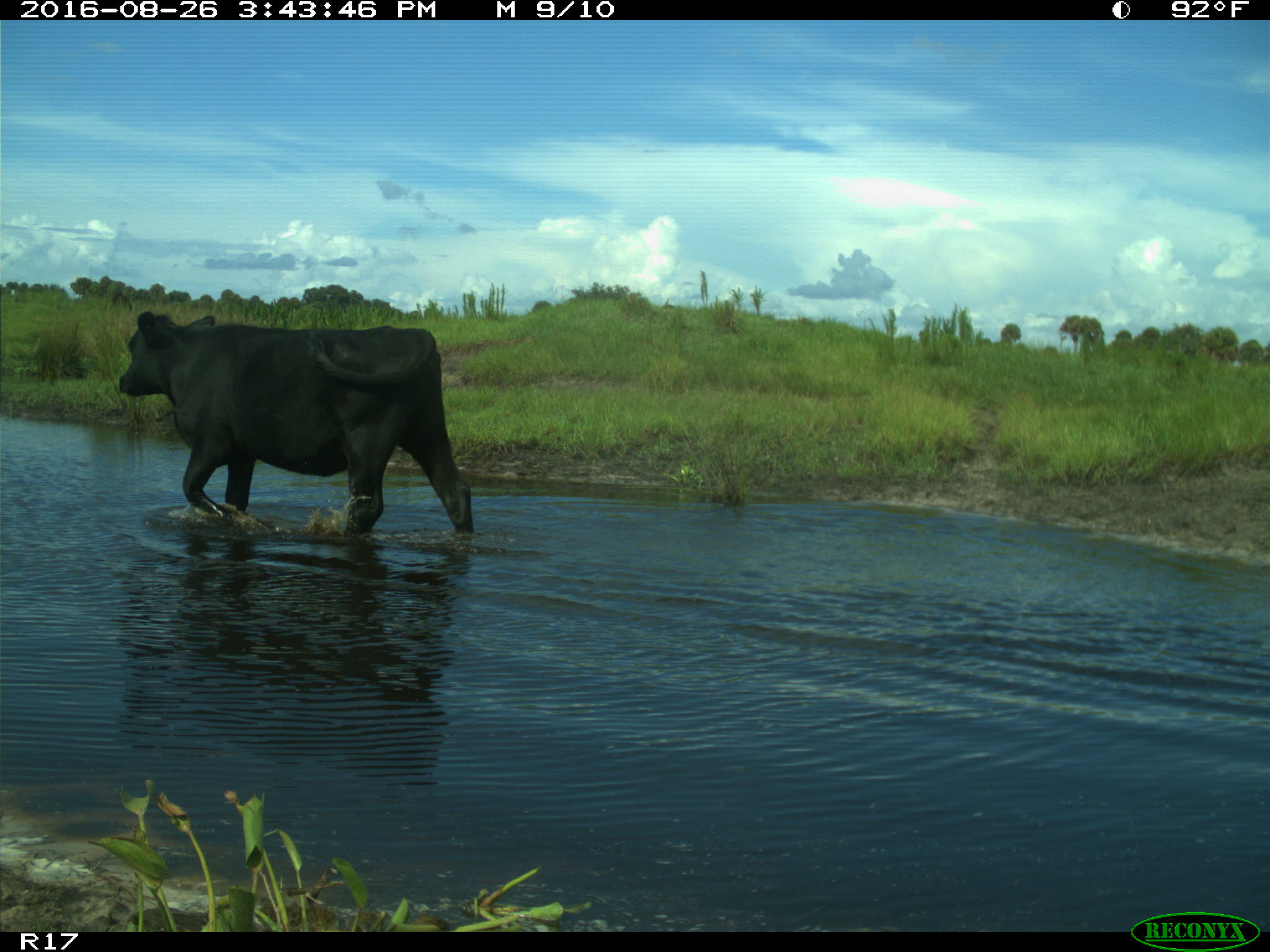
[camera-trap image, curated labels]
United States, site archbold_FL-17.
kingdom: Animalia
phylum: Chordata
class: Mammalia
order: Artiodactyla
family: Bovidae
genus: Bos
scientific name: Bos taurus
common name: domestic cow